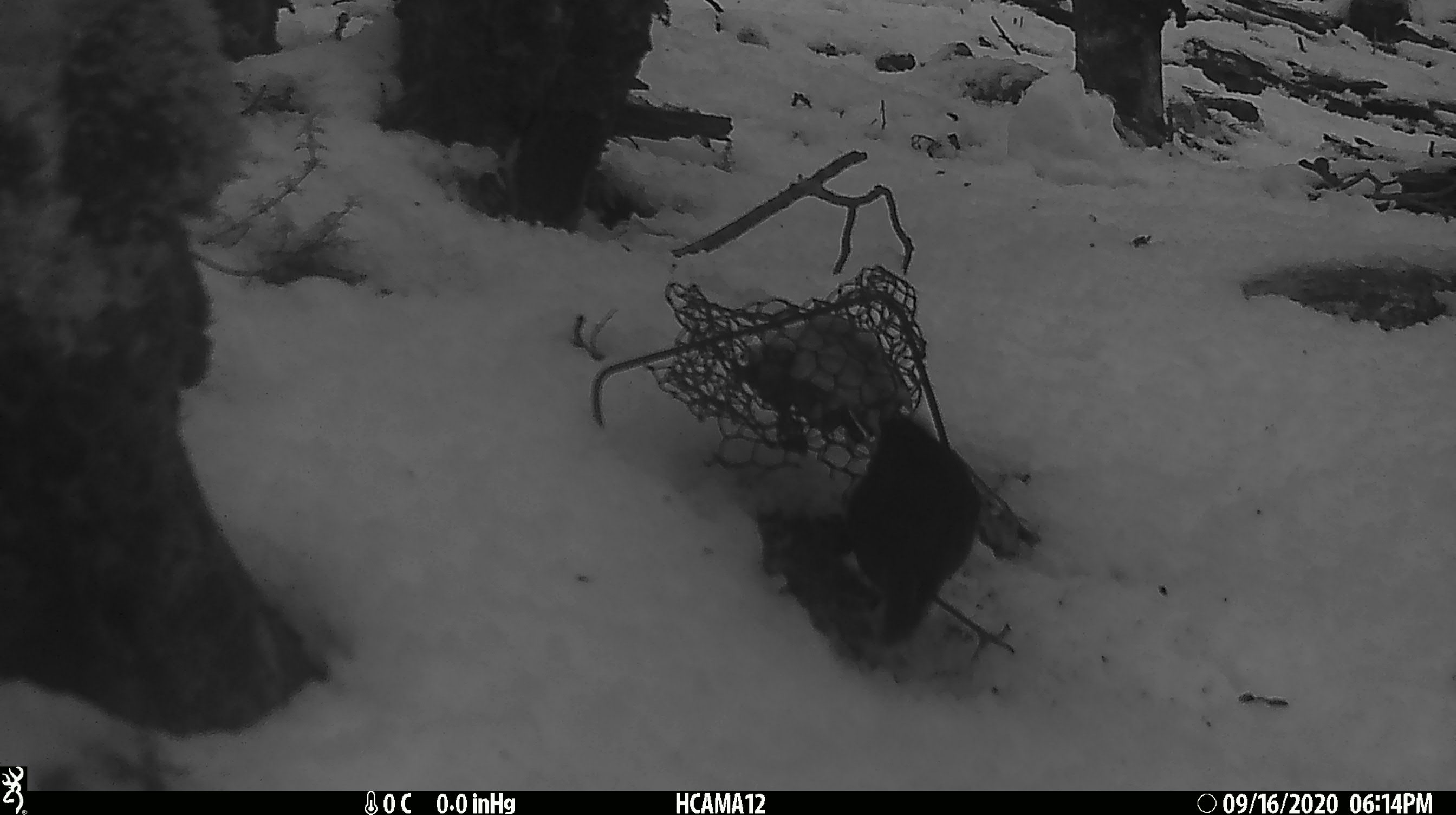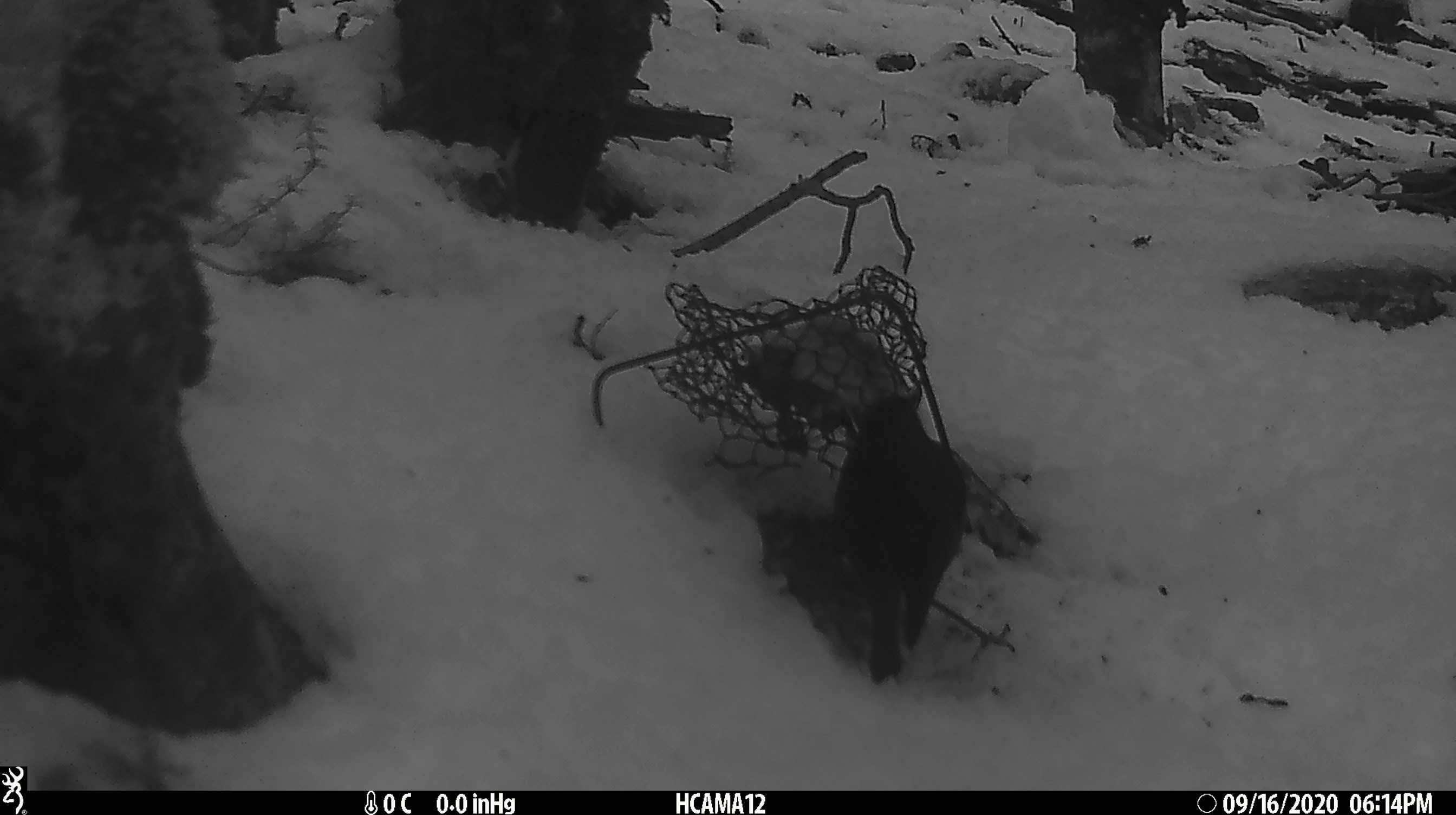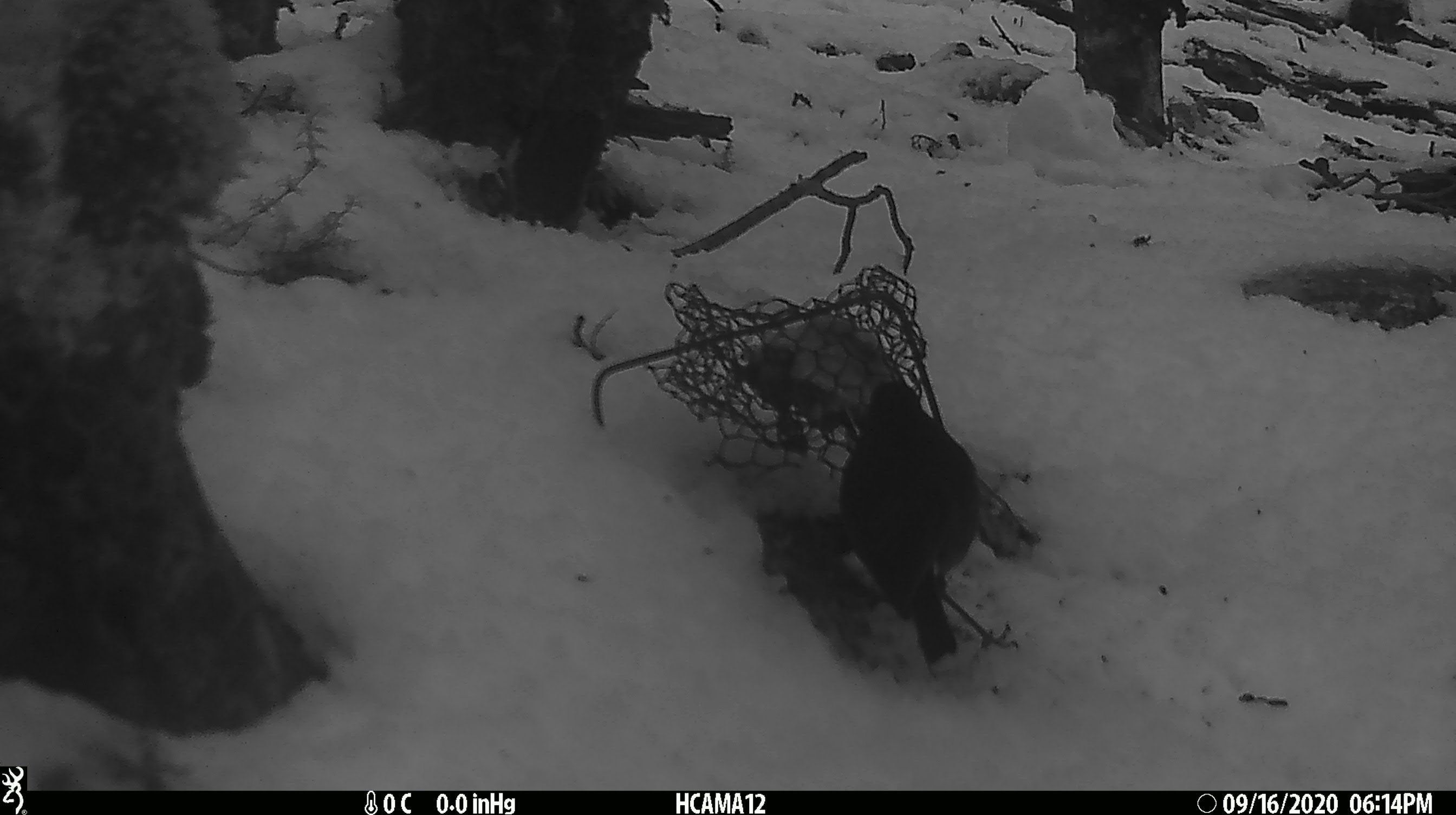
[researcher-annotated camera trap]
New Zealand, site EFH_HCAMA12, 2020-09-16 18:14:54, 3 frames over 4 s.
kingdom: Animalia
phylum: Chordata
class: Aves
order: Passeriformes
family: Petroicidae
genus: Petroica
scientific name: Petroica australis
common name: new zealand robin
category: robin